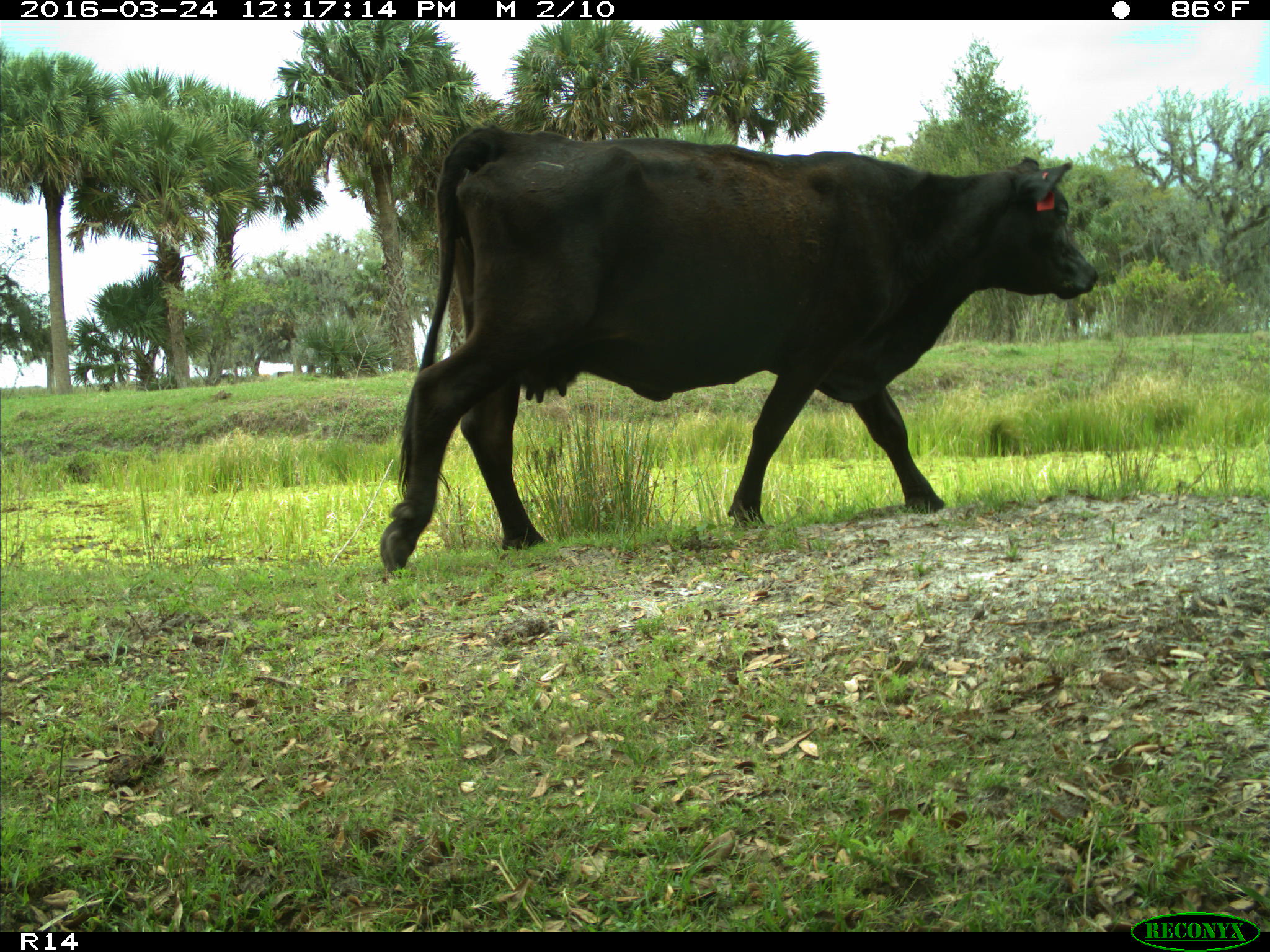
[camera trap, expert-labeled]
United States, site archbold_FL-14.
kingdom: Animalia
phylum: Chordata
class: Mammalia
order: Artiodactyla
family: Bovidae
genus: Bos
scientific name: Bos taurus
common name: domestic cow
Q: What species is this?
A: Bos taurus (domestic cow).